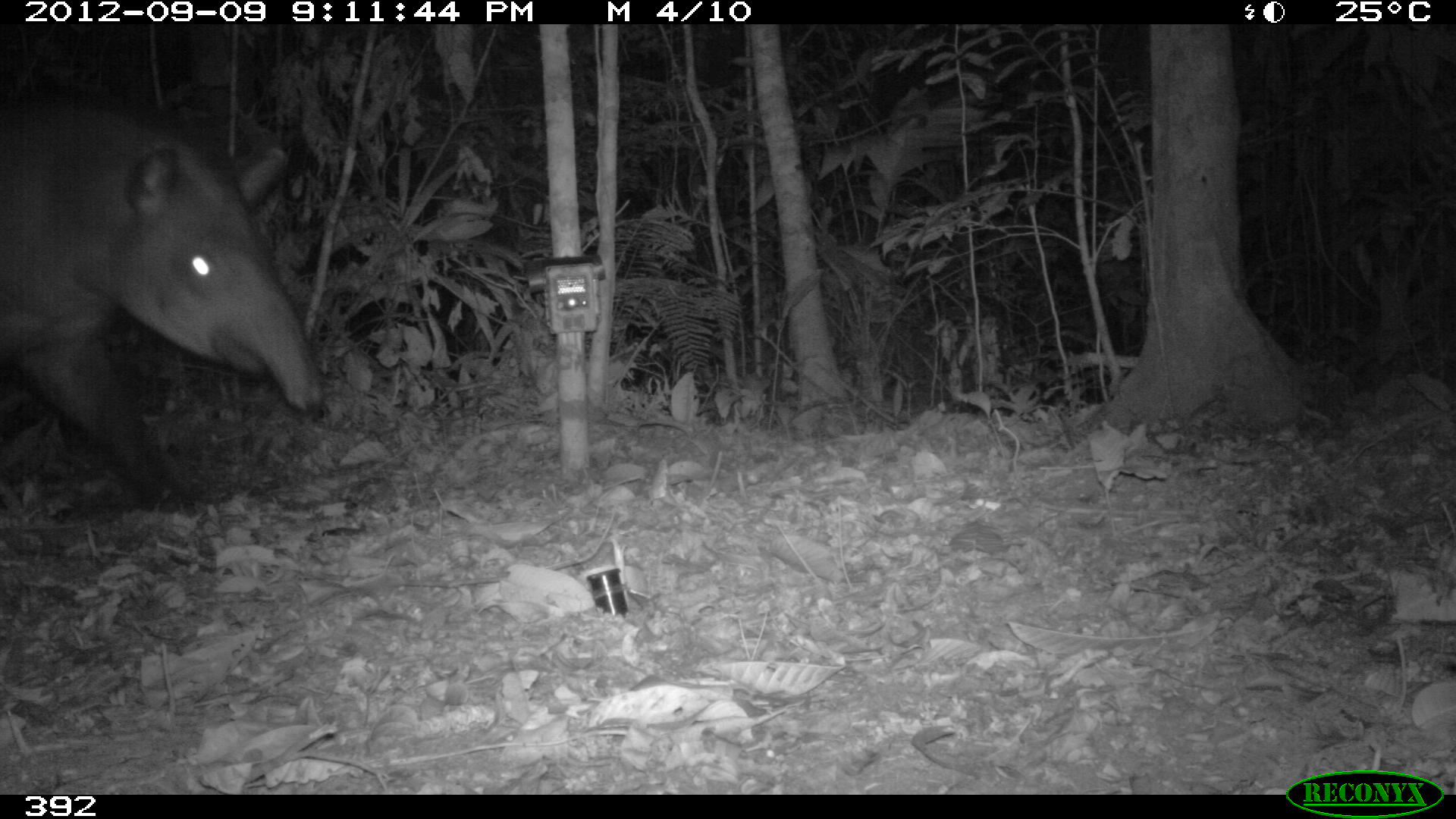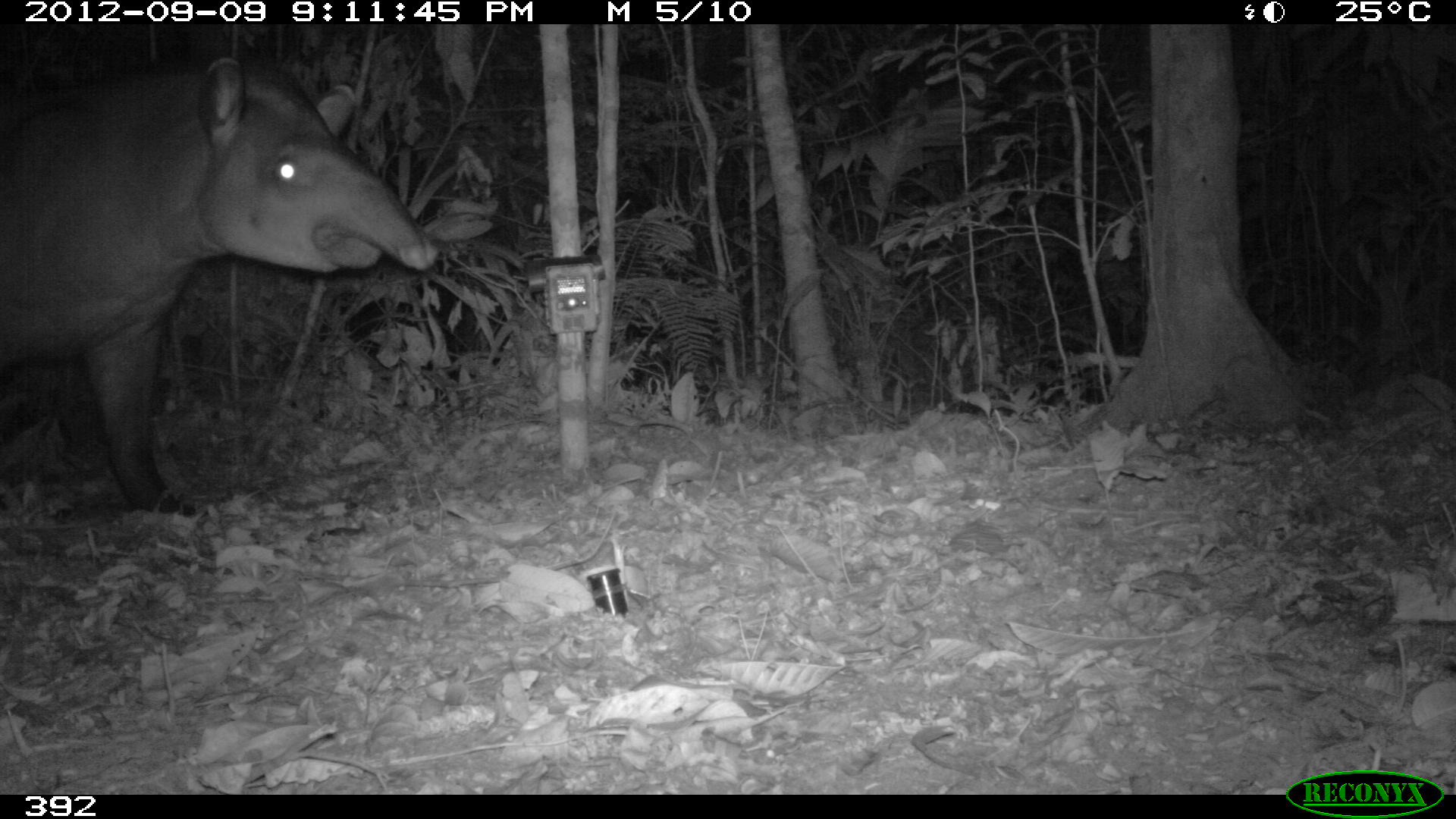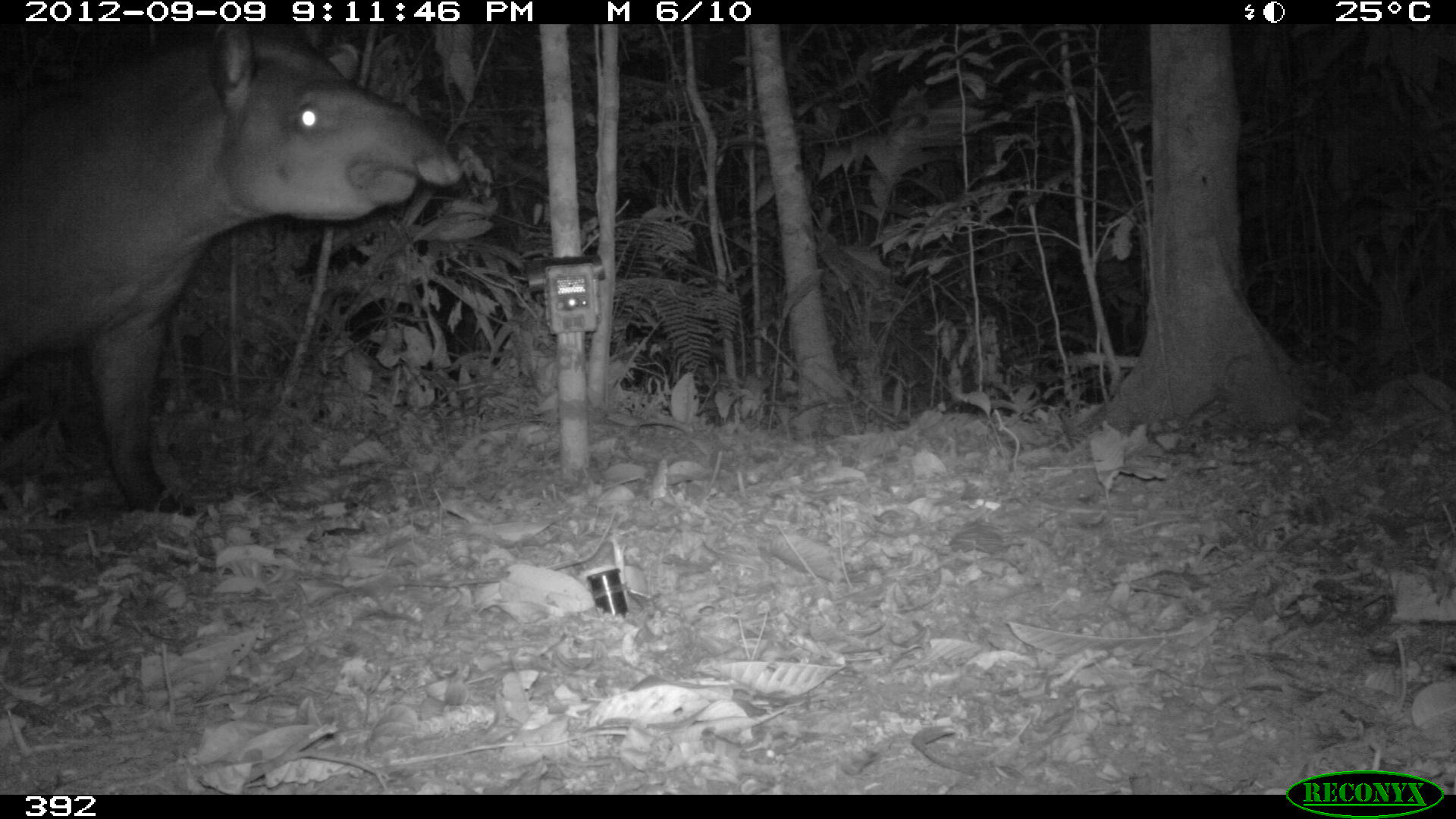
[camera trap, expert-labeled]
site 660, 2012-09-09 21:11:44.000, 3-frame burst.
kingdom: Animalia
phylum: Chordata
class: Mammalia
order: Perissodactyla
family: Tapiridae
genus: Tapirus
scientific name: Tapirus terrestris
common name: south american tapir